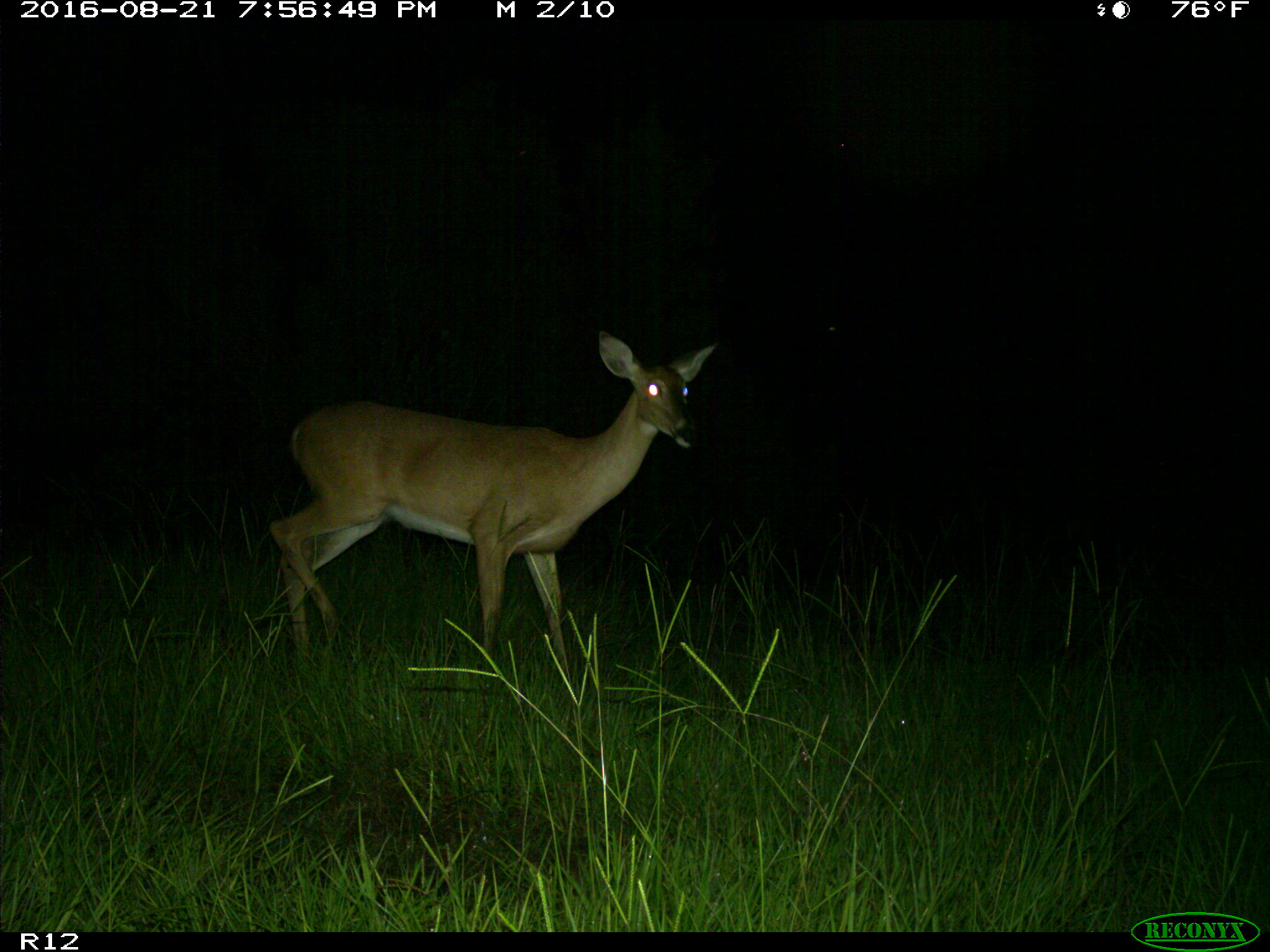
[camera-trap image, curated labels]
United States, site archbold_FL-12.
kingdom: Animalia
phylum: Chordata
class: Mammalia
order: Artiodactyla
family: Cervidae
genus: Odocoileus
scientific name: Odocoileus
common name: deer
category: unidentified deer